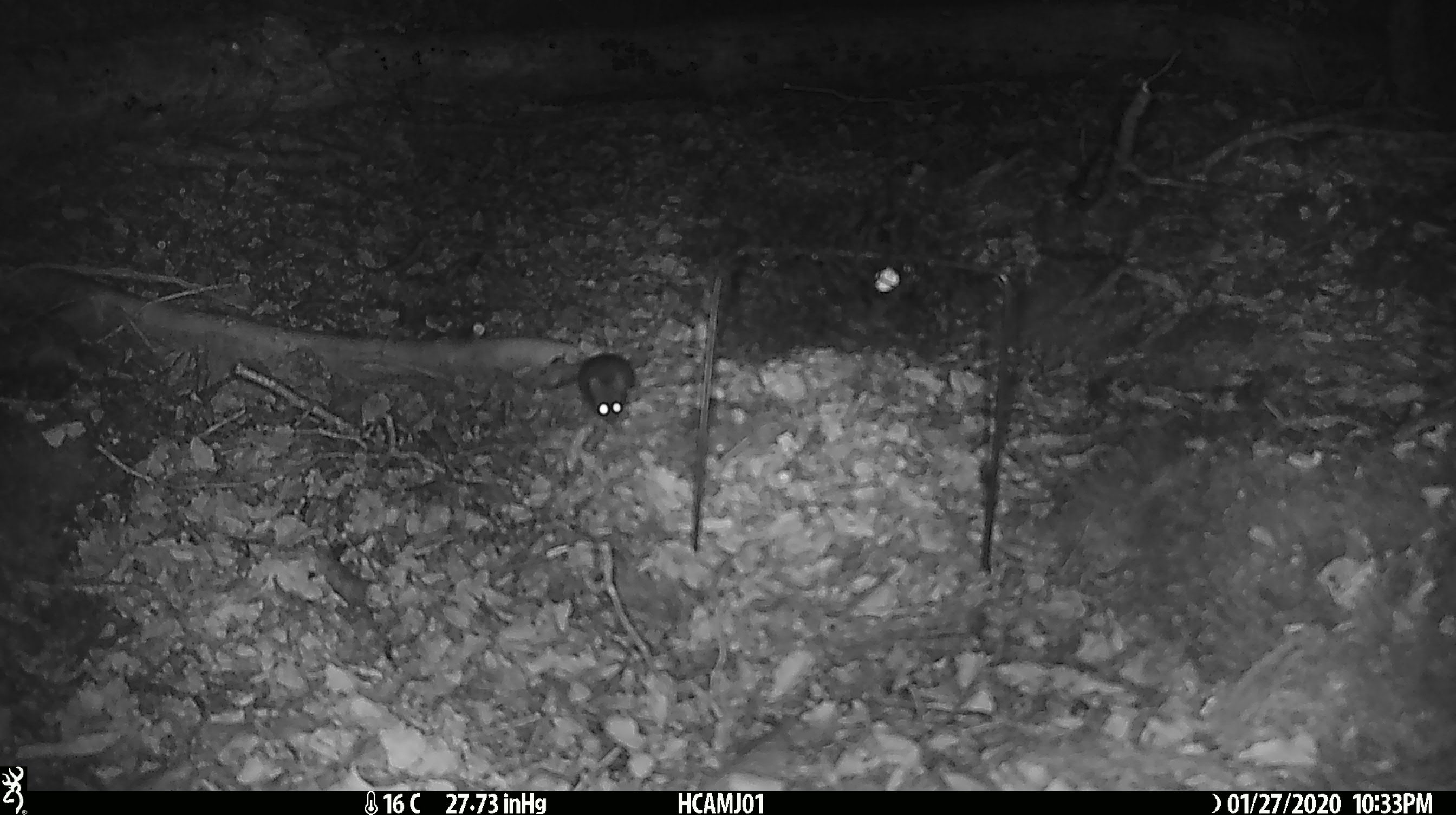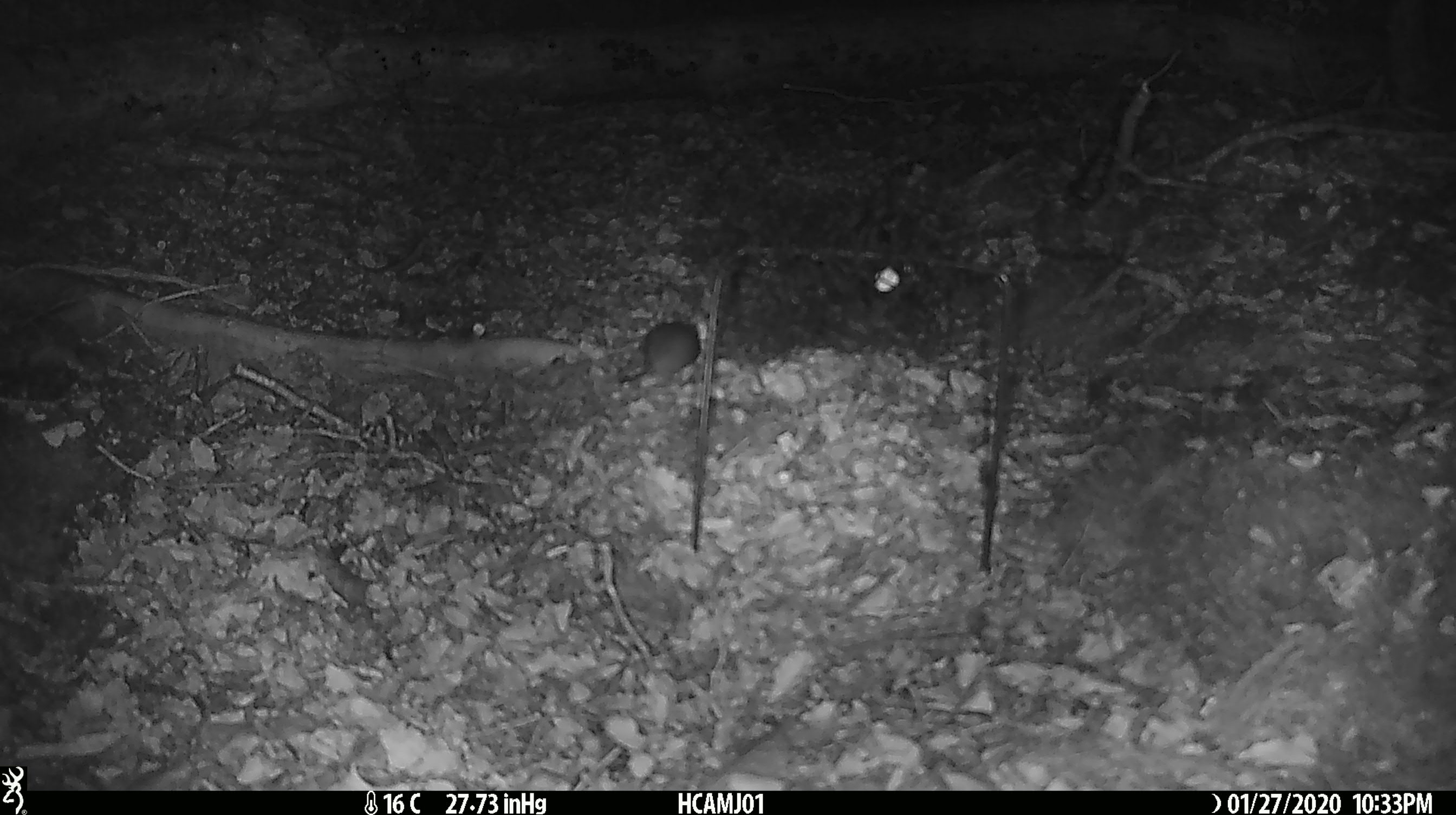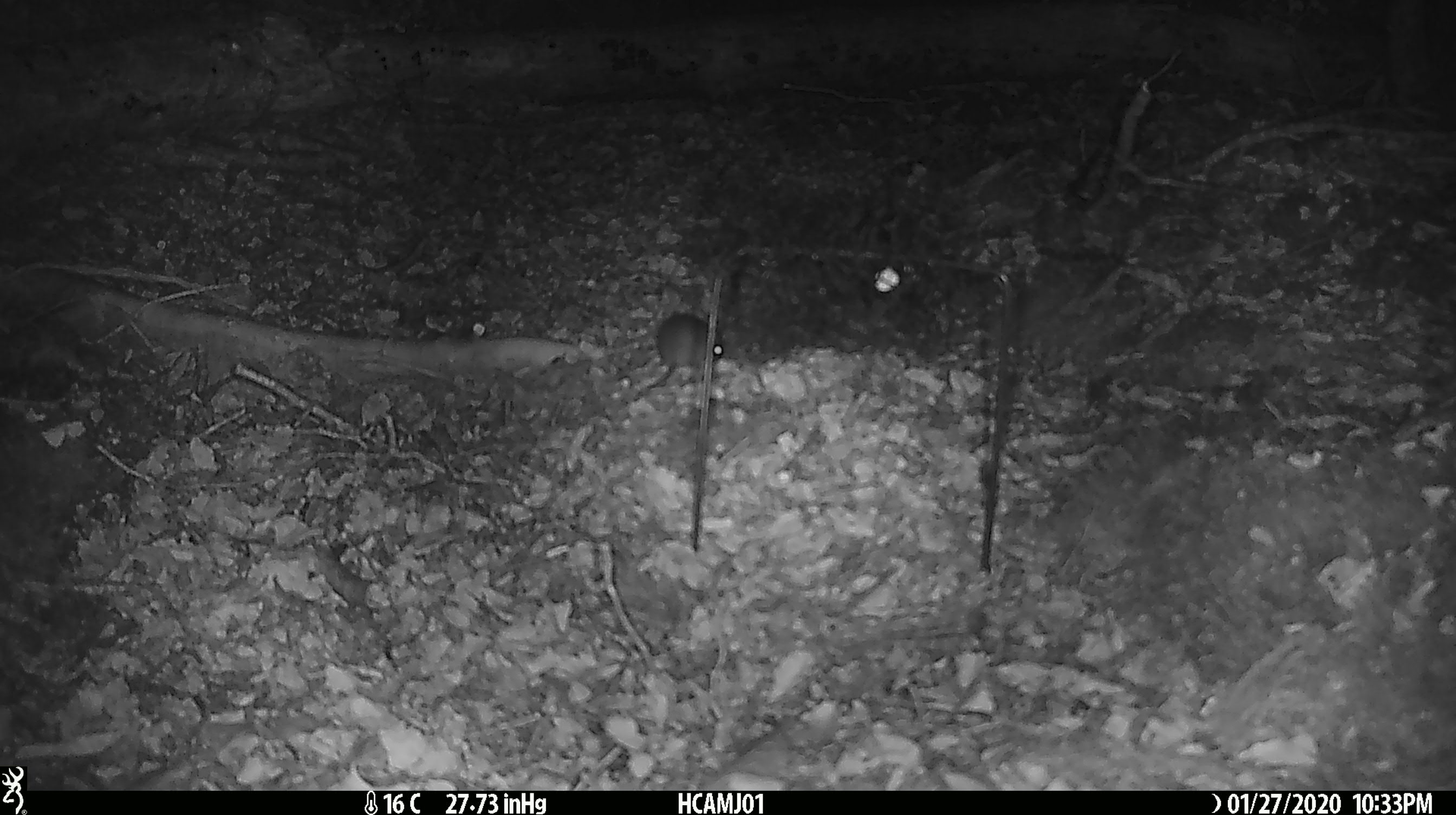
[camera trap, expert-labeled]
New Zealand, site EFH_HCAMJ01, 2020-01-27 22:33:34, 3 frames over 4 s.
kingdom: Animalia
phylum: Chordata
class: Mammalia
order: Rodentia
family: Muridae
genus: Mus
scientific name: Mus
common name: mouse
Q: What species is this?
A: Mouse (Mus).